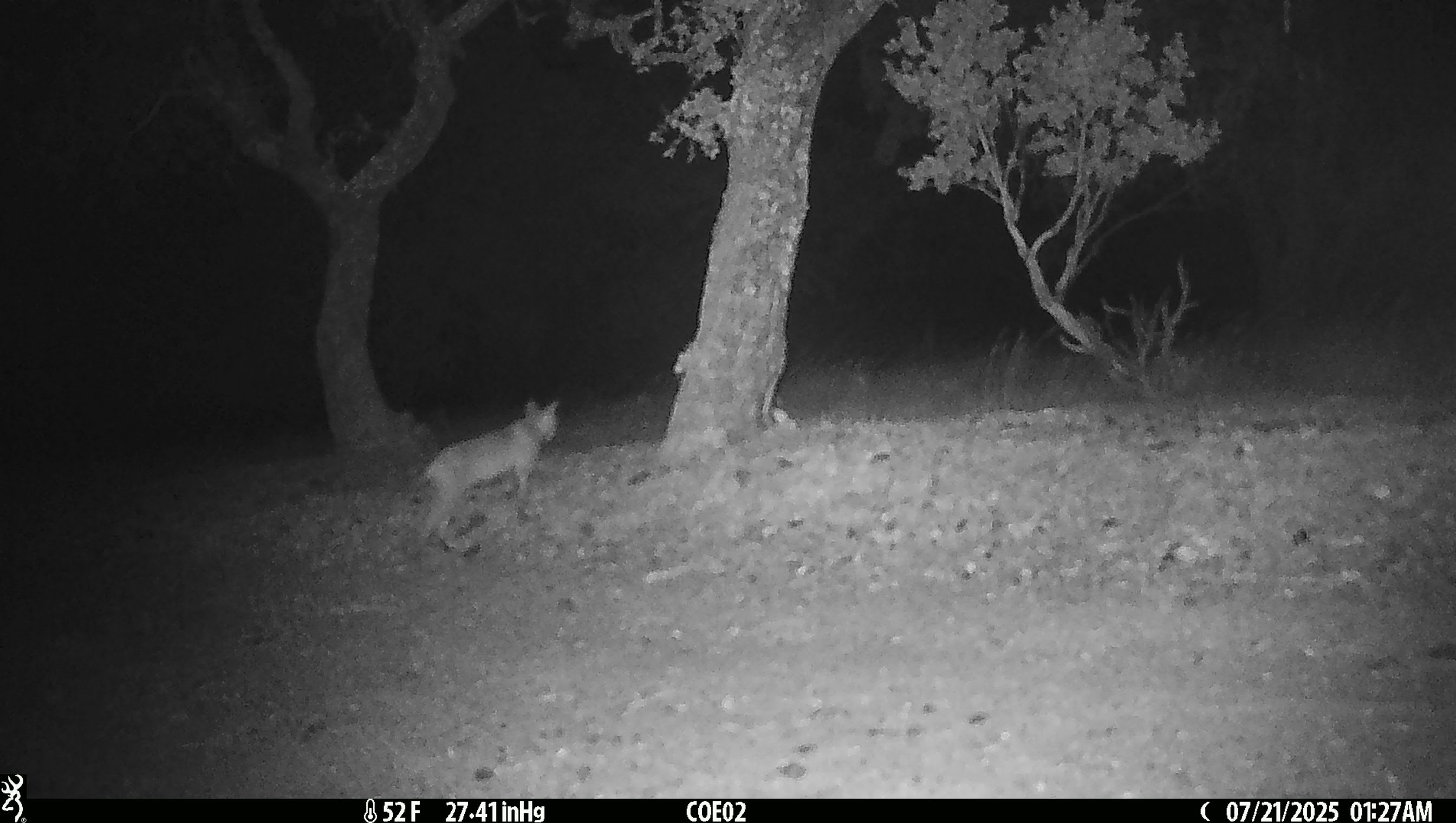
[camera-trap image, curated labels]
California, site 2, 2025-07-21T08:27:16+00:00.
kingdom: Animalia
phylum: Chordata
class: Mammalia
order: Carnivora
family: Felidae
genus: Lynx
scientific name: Lynx rufus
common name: bobcat